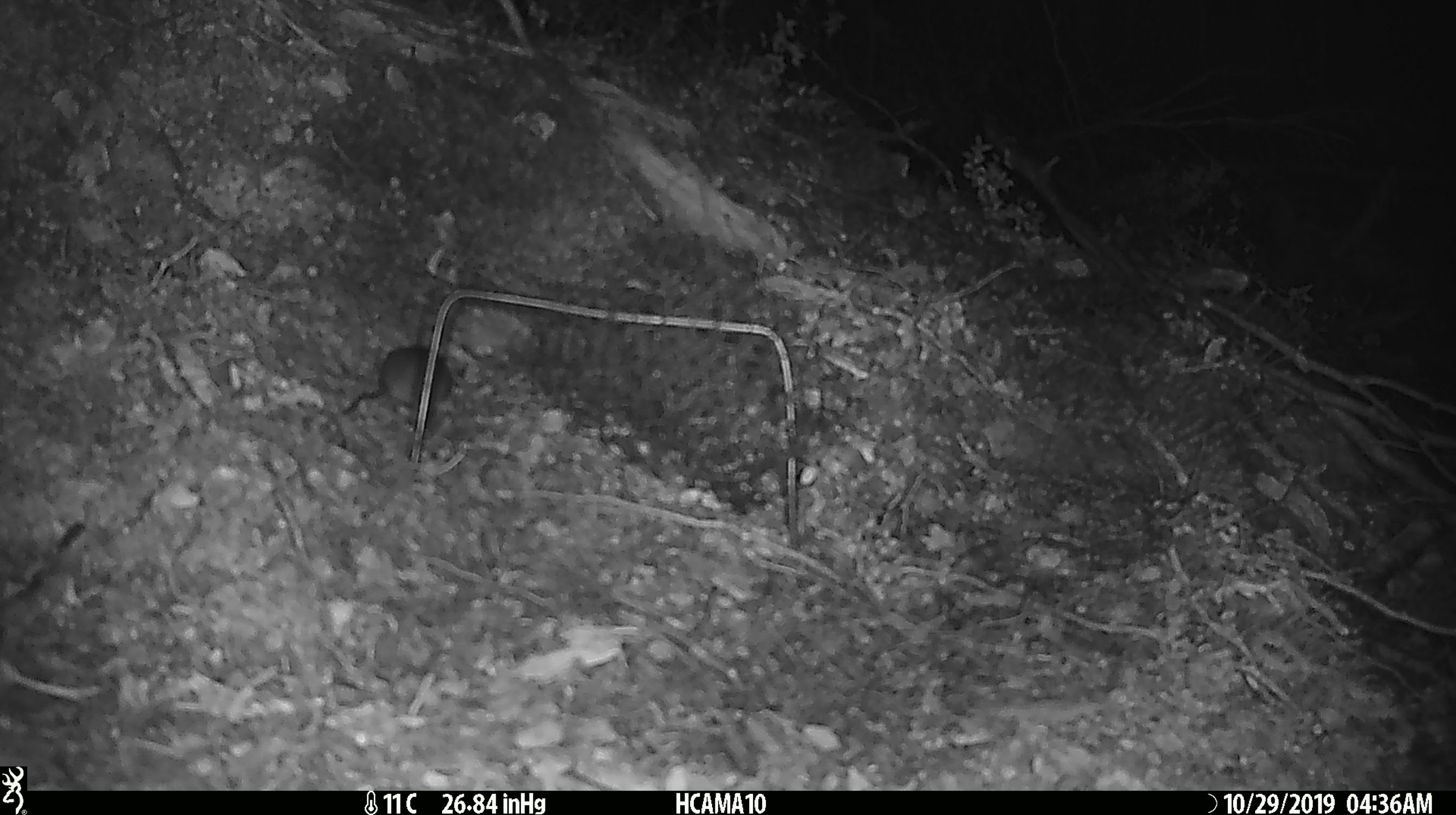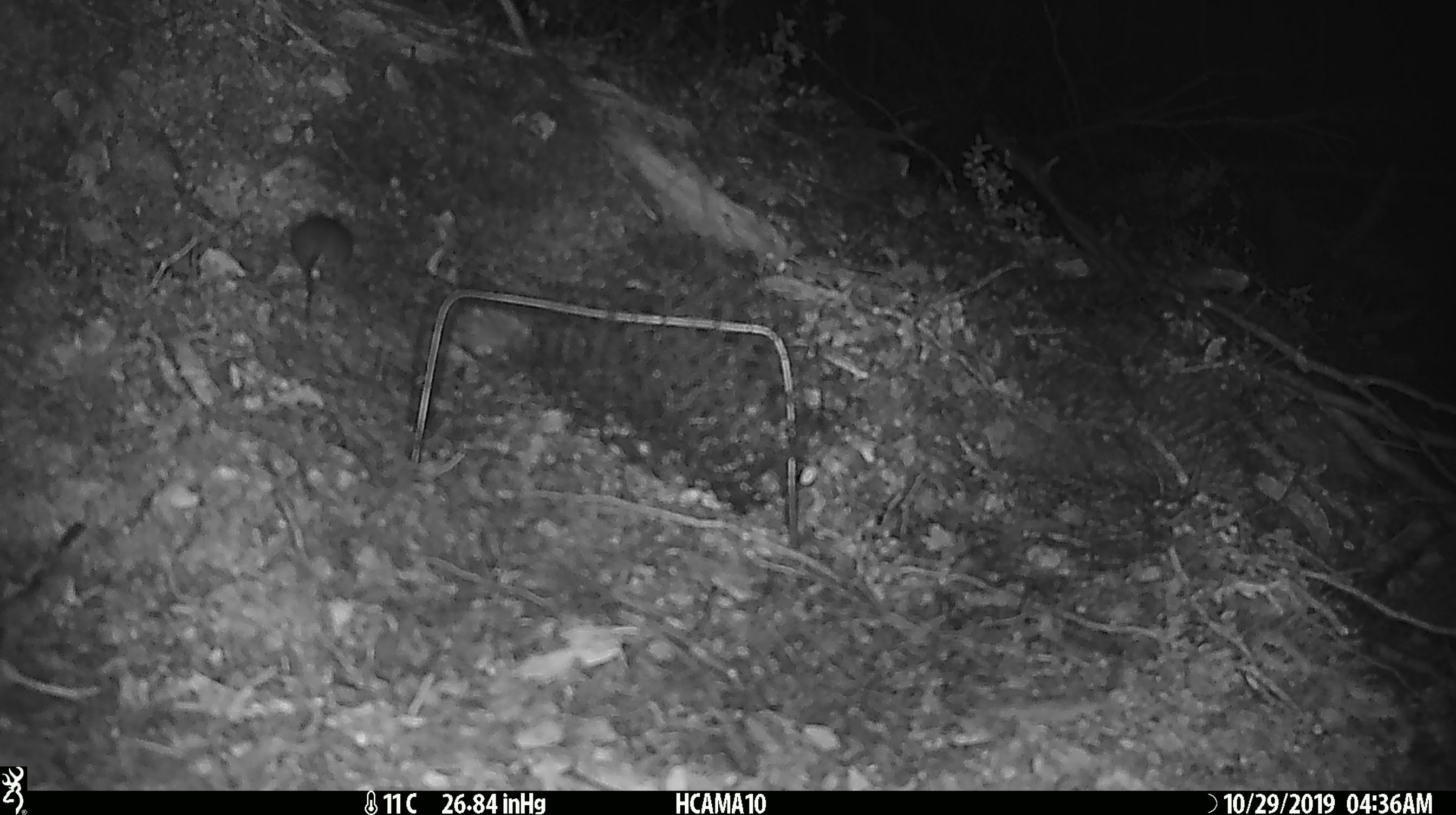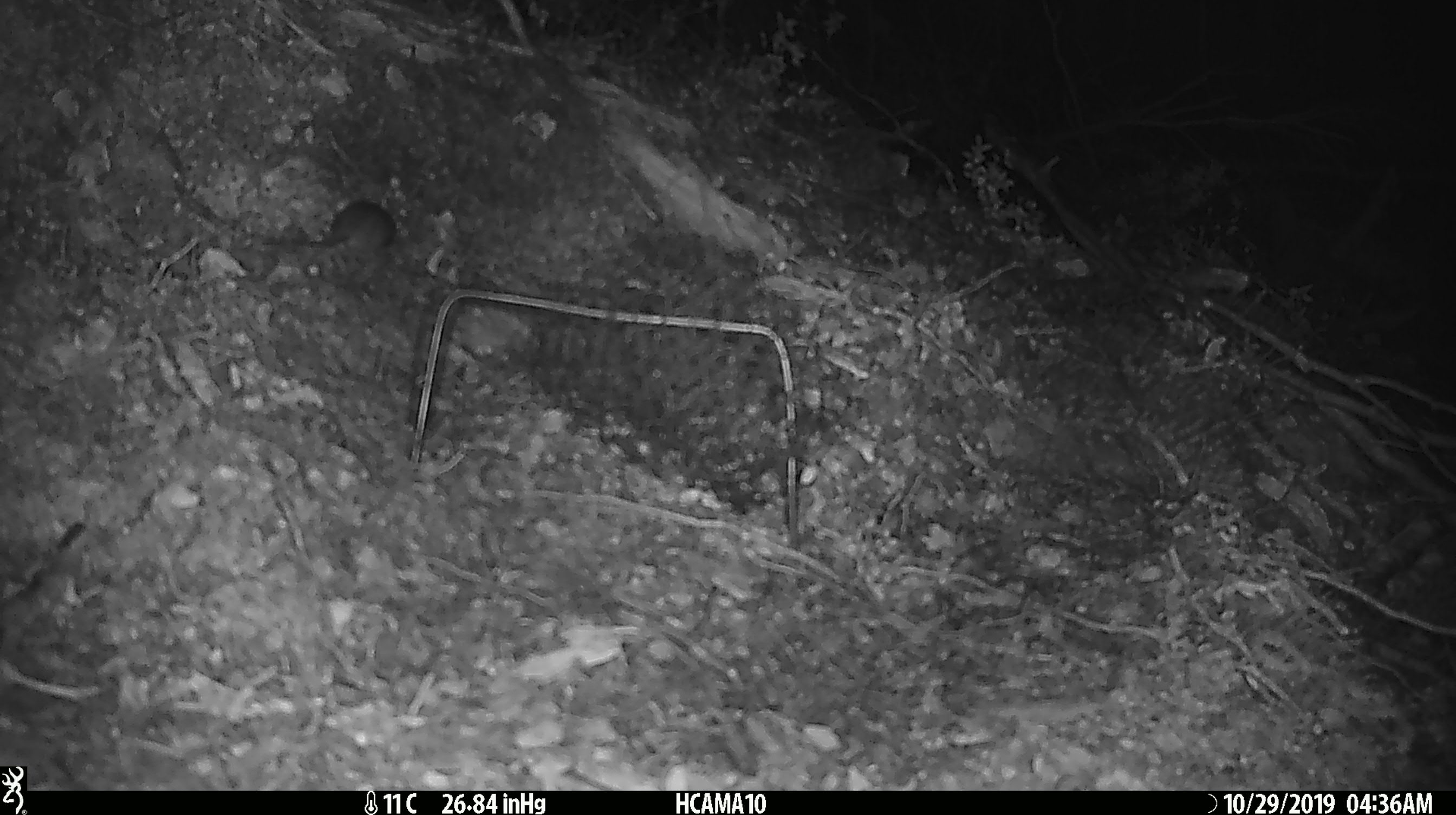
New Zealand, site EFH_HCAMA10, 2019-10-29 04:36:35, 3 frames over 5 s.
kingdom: Animalia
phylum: Chordata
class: Mammalia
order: Rodentia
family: Muridae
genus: Mus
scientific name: Mus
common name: mouse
Mouse (Mus).